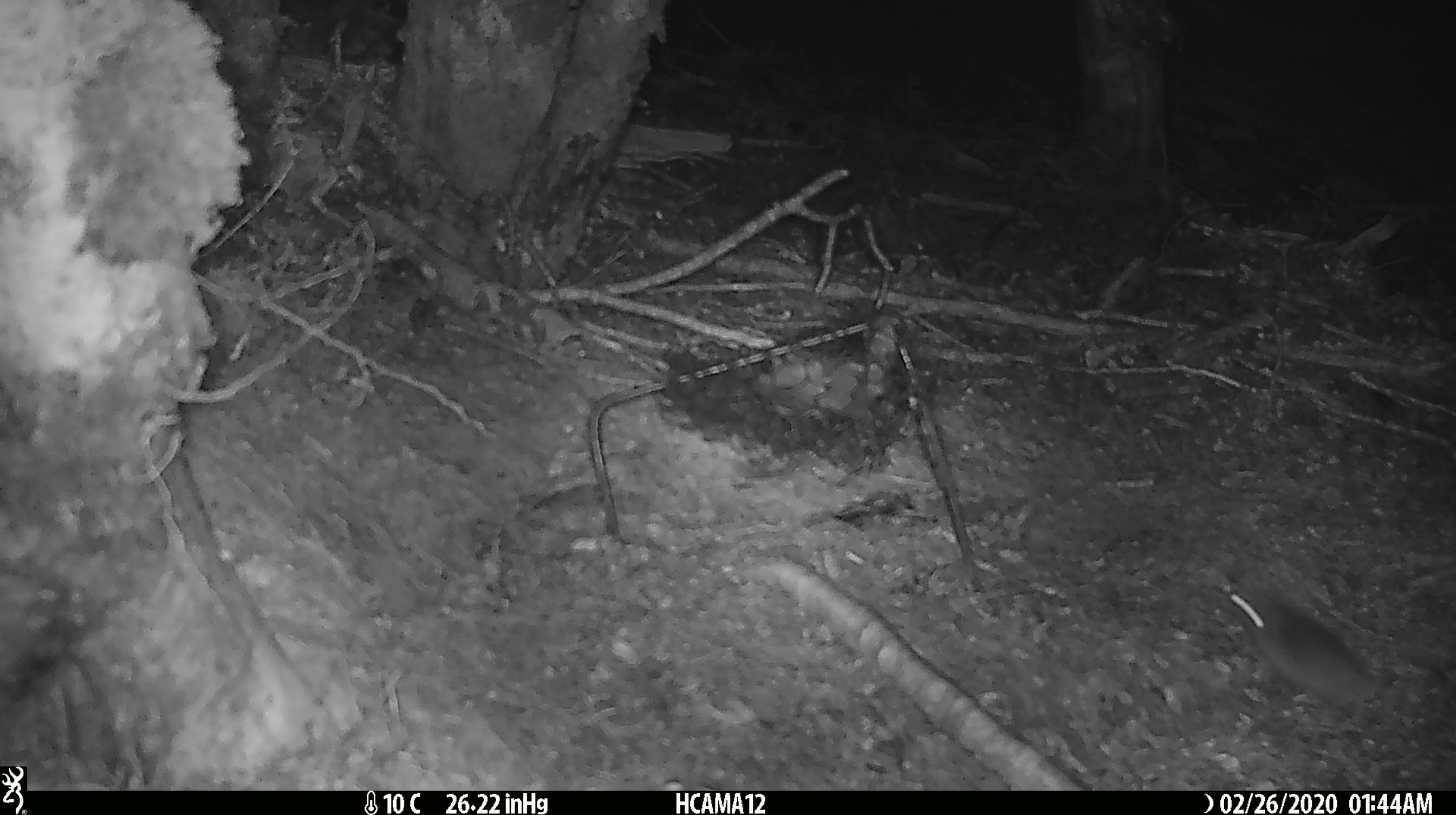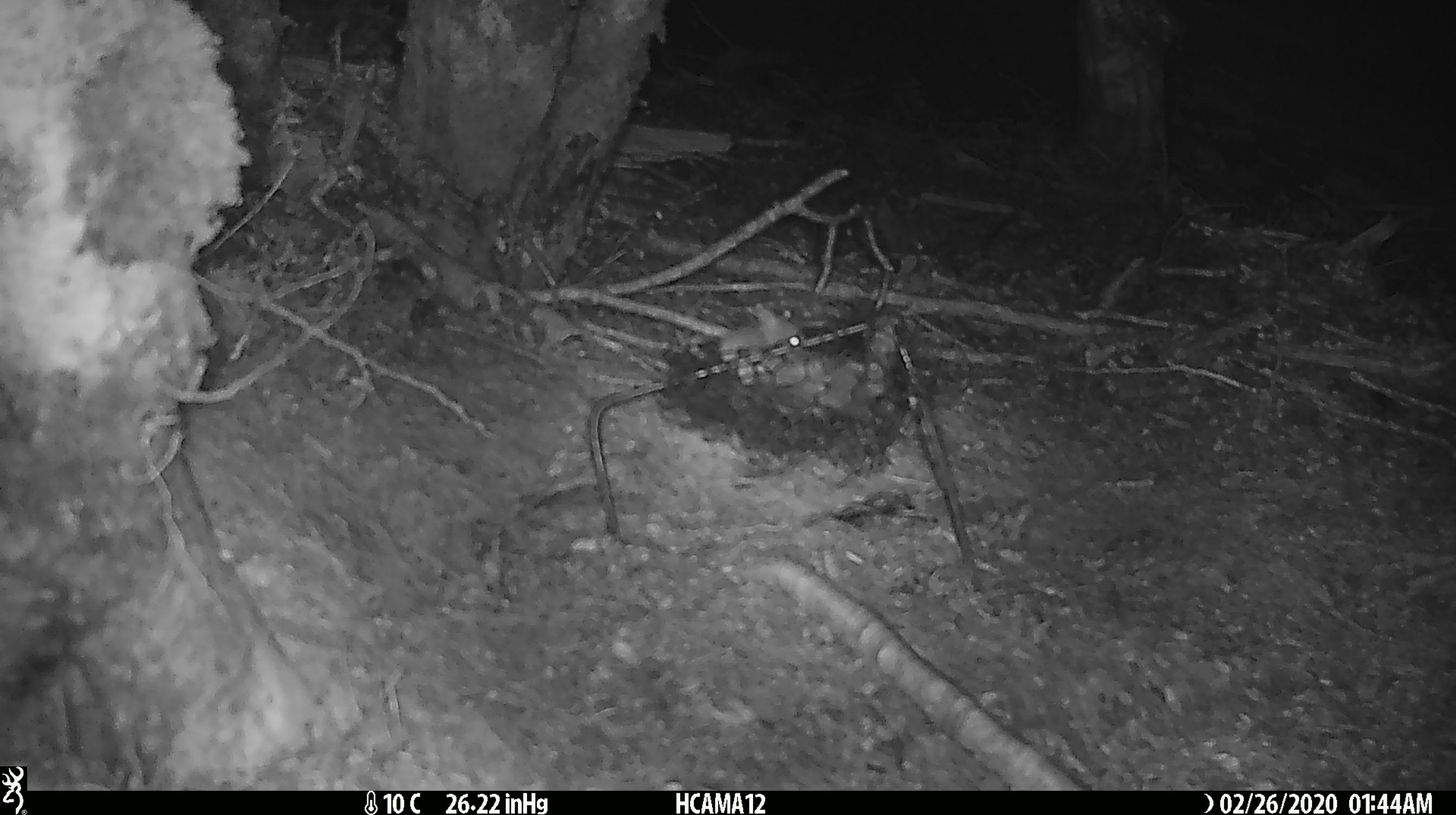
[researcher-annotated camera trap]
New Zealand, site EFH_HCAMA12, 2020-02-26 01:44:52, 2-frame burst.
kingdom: Animalia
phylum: Chordata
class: Mammalia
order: Rodentia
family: Muridae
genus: Mus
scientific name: Mus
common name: mouse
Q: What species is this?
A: Mouse (Mus).